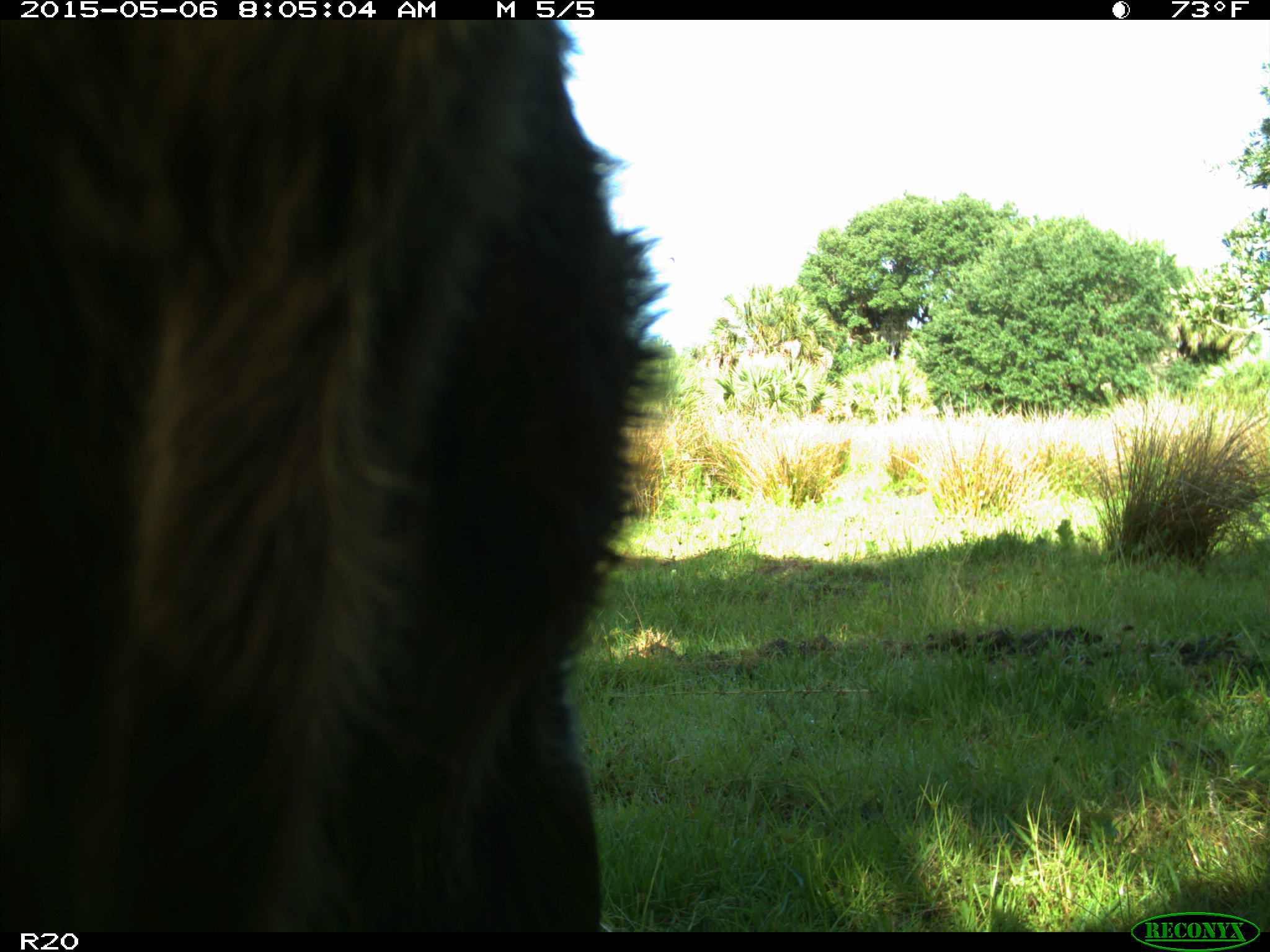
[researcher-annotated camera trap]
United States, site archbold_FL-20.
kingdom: Animalia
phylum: Chordata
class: Mammalia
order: Artiodactyla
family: Bovidae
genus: Bos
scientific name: Bos taurus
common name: domestic cow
Bos taurus (domestic cow).